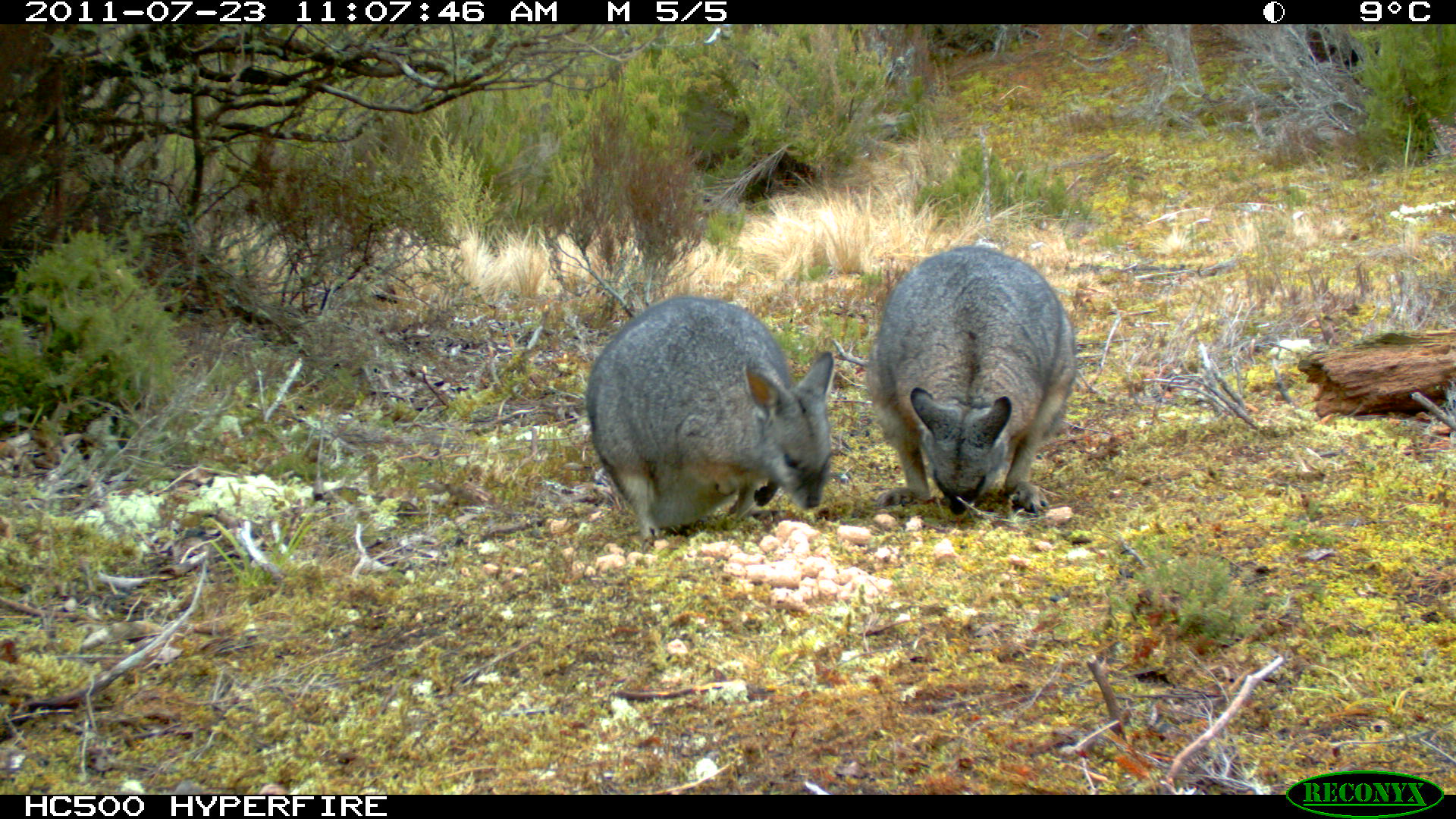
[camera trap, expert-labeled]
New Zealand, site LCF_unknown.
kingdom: Animalia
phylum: Chordata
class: Mammalia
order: Diprotodontia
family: Macropodidae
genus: Notamacropus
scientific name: Notamacropus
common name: wallaby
Wallaby (Notamacropus).